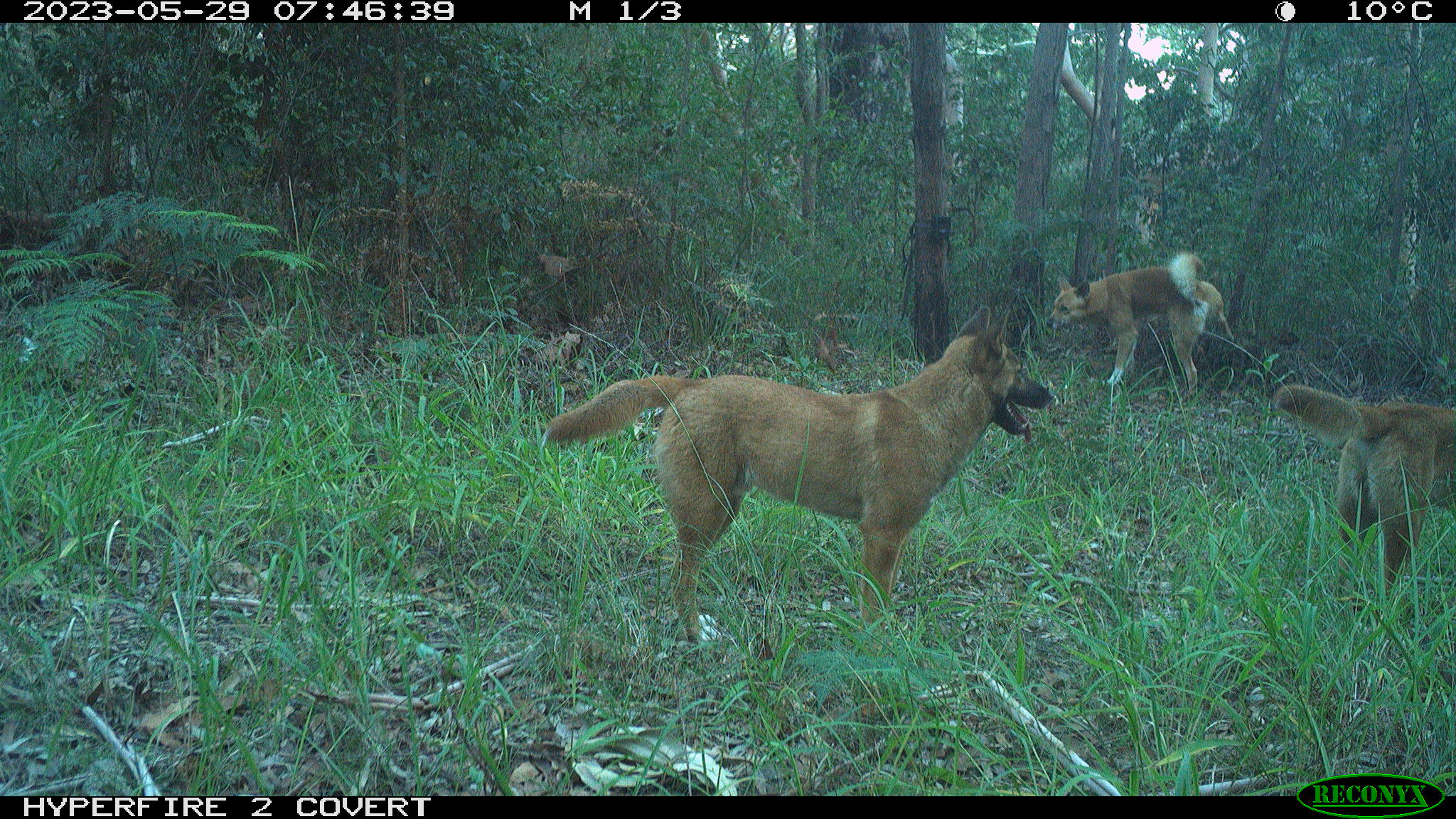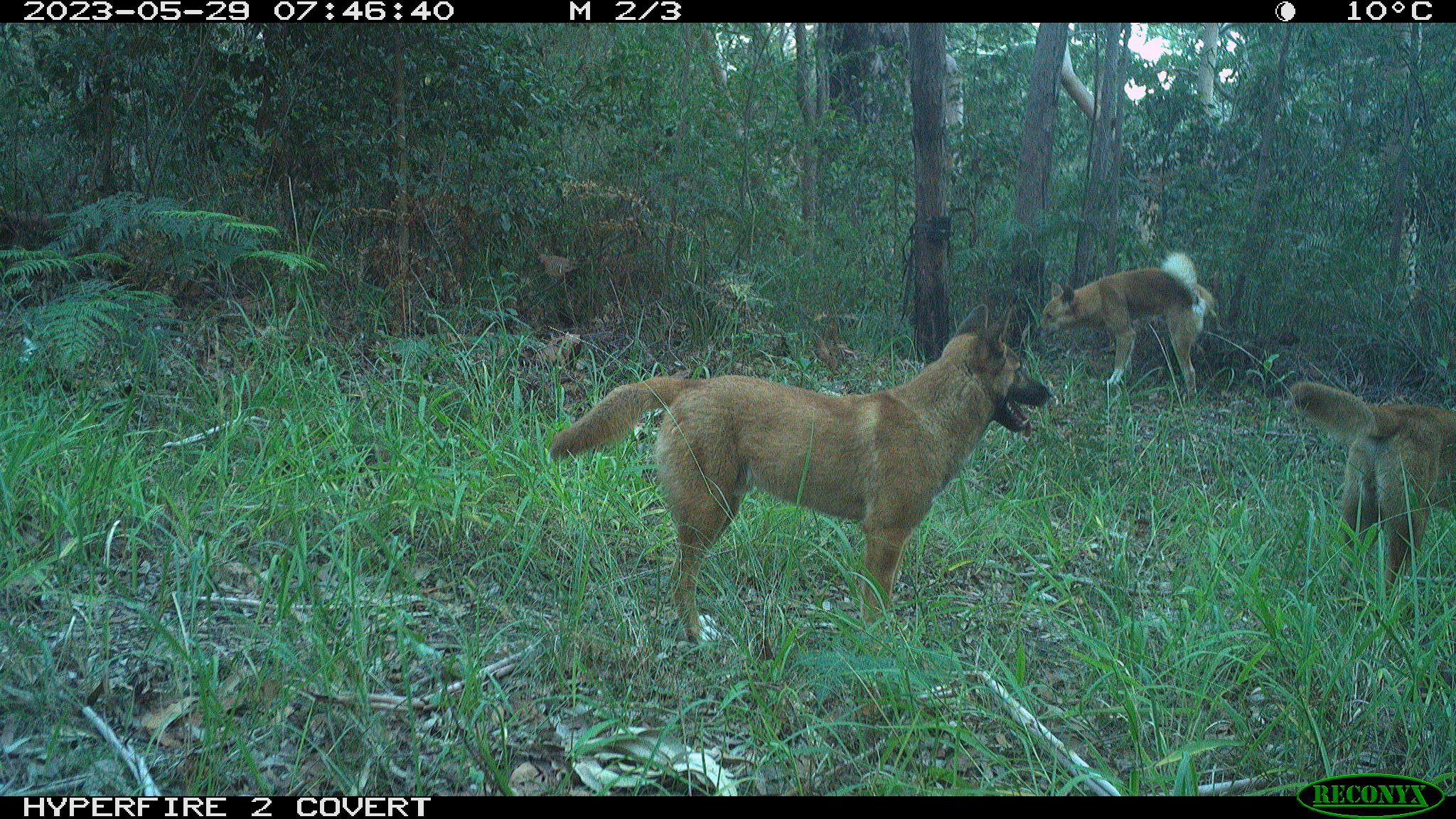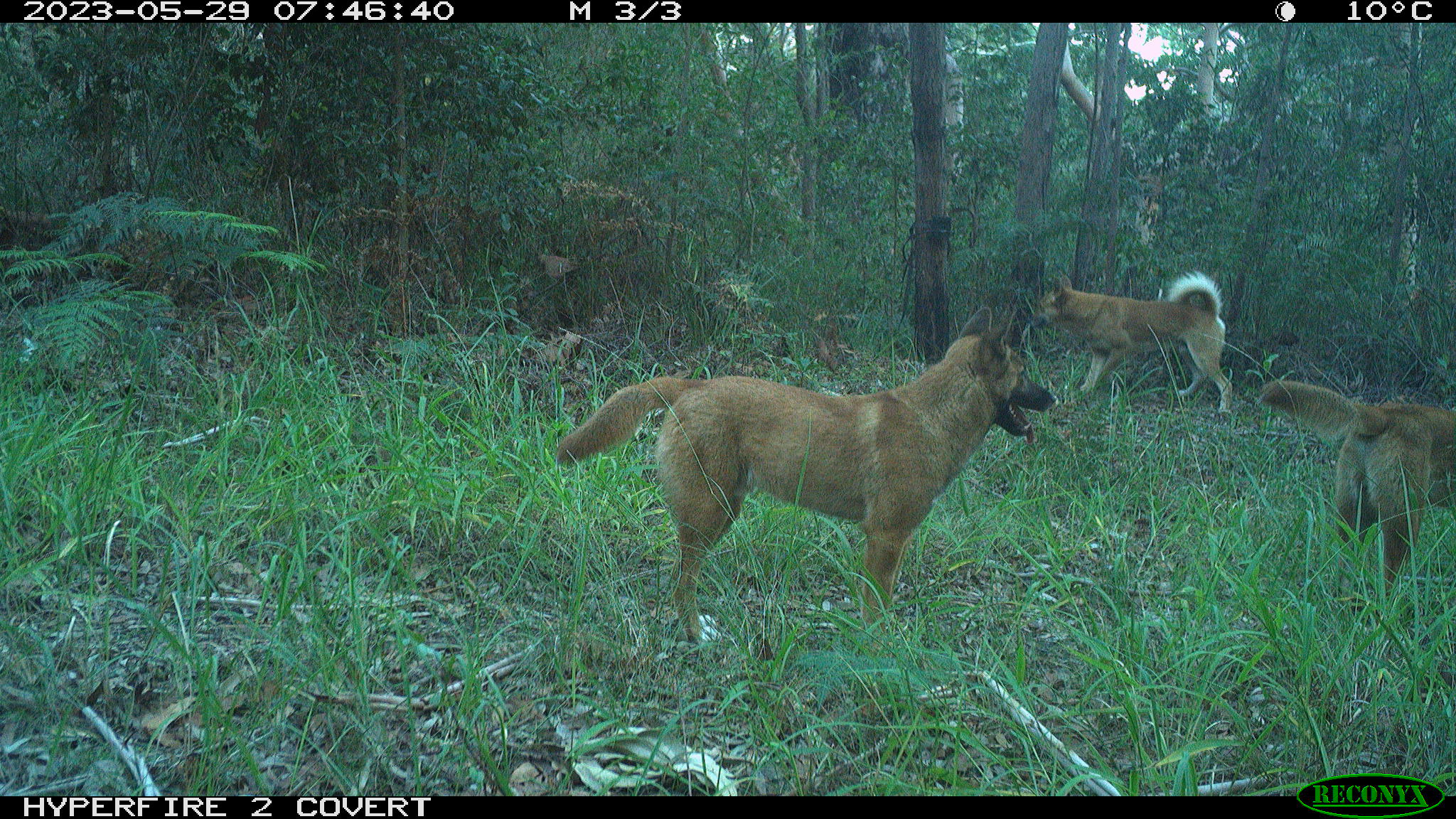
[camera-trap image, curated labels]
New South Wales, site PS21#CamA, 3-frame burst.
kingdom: Animalia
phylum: Chordata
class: Mammalia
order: Carnivora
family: Canidae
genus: Canis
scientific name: Canis familiaris dingo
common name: dingo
Dingo (Canis familiaris dingo).